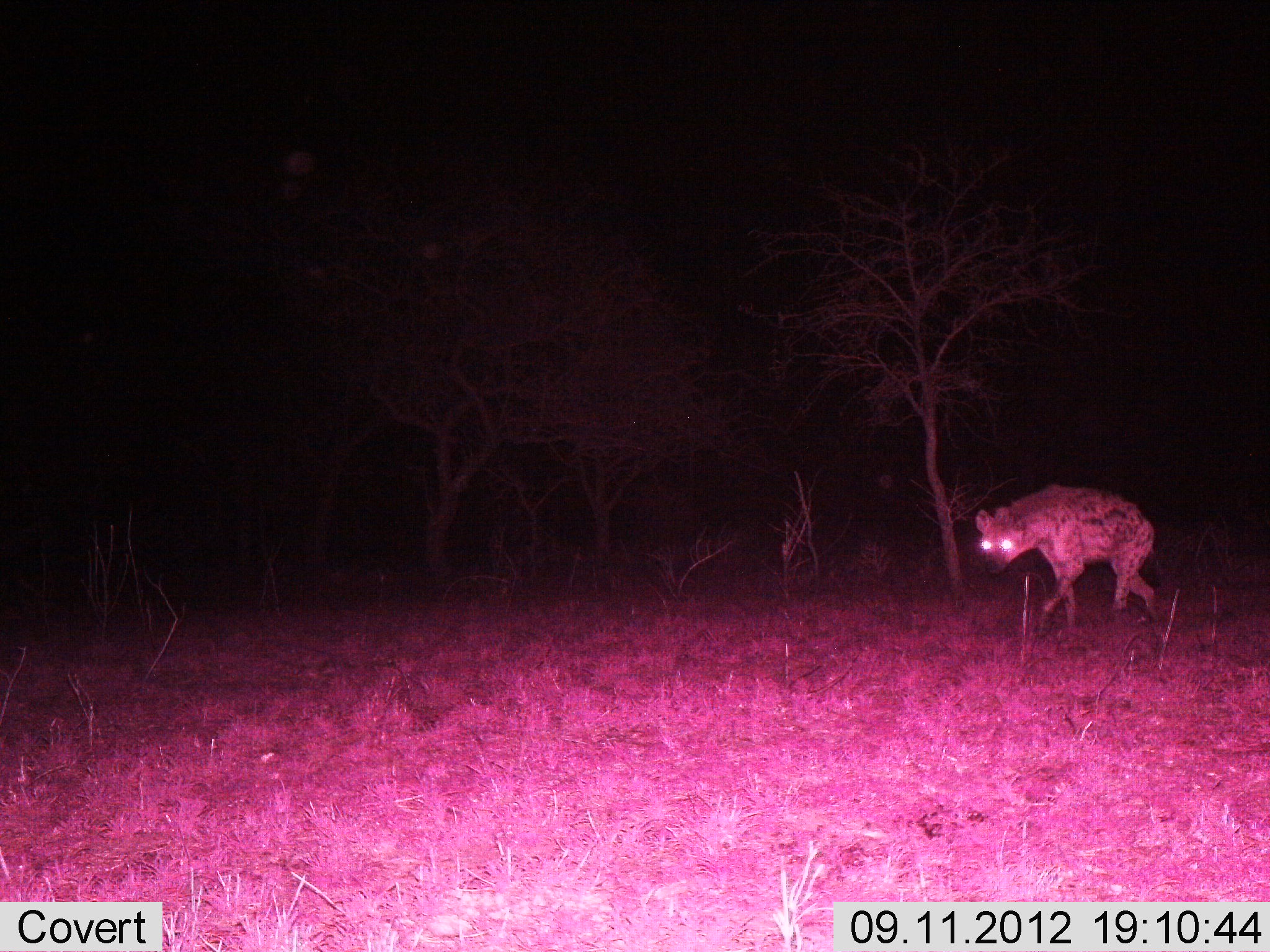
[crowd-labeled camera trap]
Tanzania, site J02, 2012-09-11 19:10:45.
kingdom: Animalia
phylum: Chordata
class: Mammalia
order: Carnivora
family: Hyaenidae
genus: Crocuta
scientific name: Crocuta crocuta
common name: spotted hyena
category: hyenaspotted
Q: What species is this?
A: Hyenaspotted (spotted hyena) (Crocuta crocuta).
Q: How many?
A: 1.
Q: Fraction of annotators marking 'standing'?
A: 30%.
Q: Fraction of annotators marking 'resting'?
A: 0%.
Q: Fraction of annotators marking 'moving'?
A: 80%.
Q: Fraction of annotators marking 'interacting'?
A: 0%.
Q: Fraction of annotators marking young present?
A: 0%.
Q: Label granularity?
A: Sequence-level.